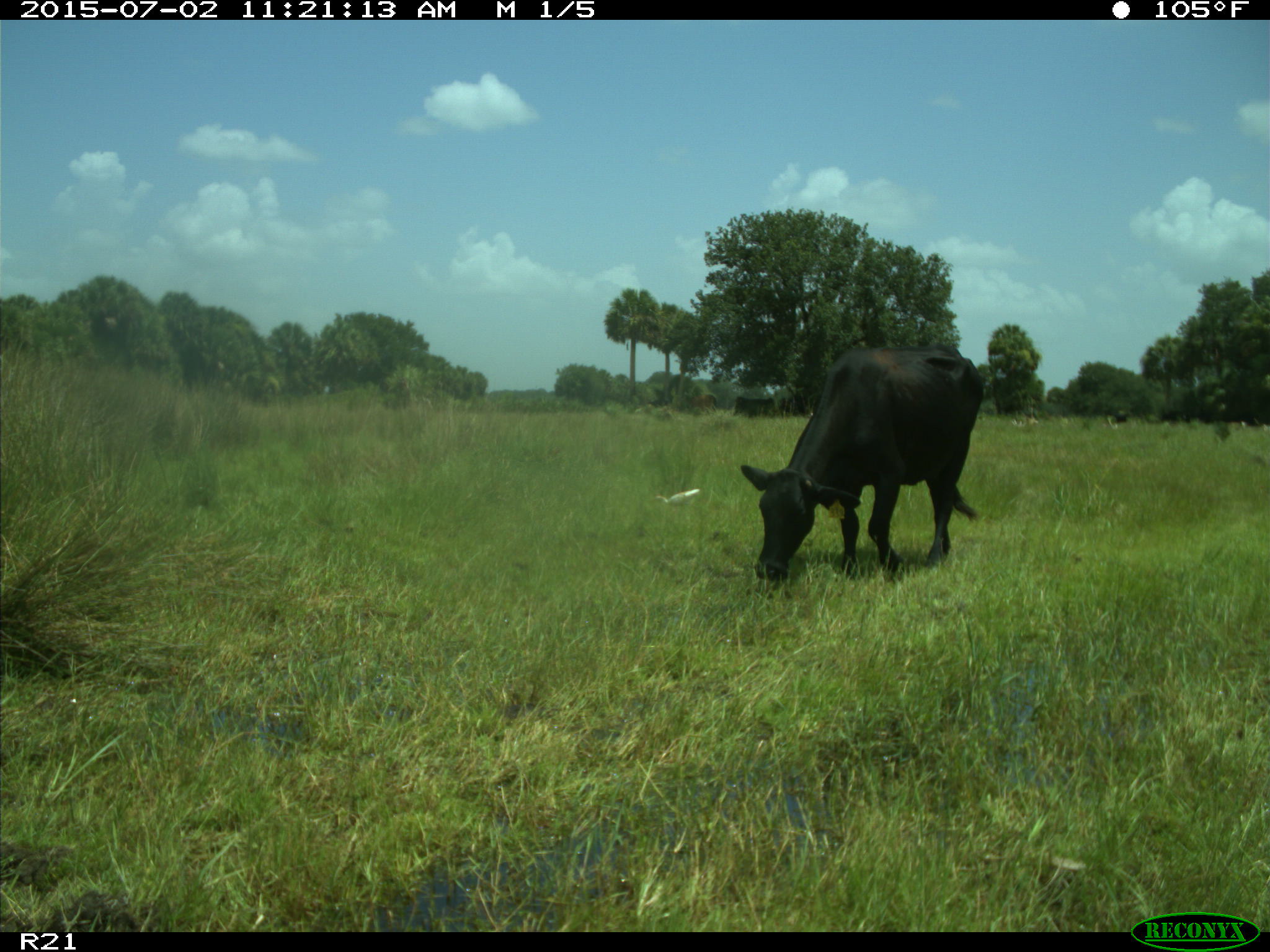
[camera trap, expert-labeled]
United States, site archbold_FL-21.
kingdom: Animalia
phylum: Chordata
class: Mammalia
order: Artiodactyla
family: Bovidae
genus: Bos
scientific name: Bos taurus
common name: domestic cow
Bos taurus (domestic cow).